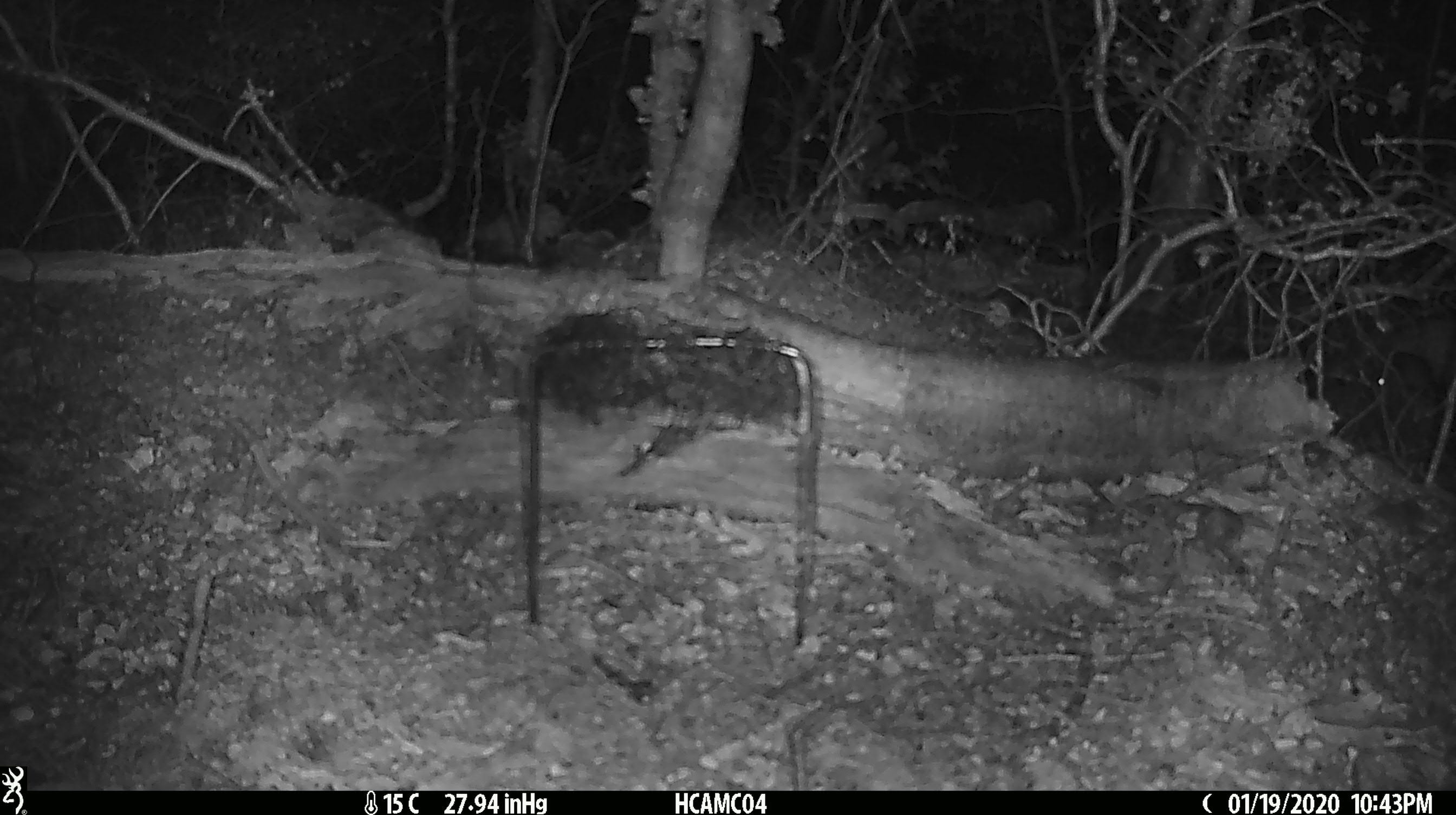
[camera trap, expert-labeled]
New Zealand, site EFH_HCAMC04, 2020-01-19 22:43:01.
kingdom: Animalia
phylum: Chordata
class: Mammalia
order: Rodentia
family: Muridae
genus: Mus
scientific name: Mus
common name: mouse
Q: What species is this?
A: Mouse (Mus).